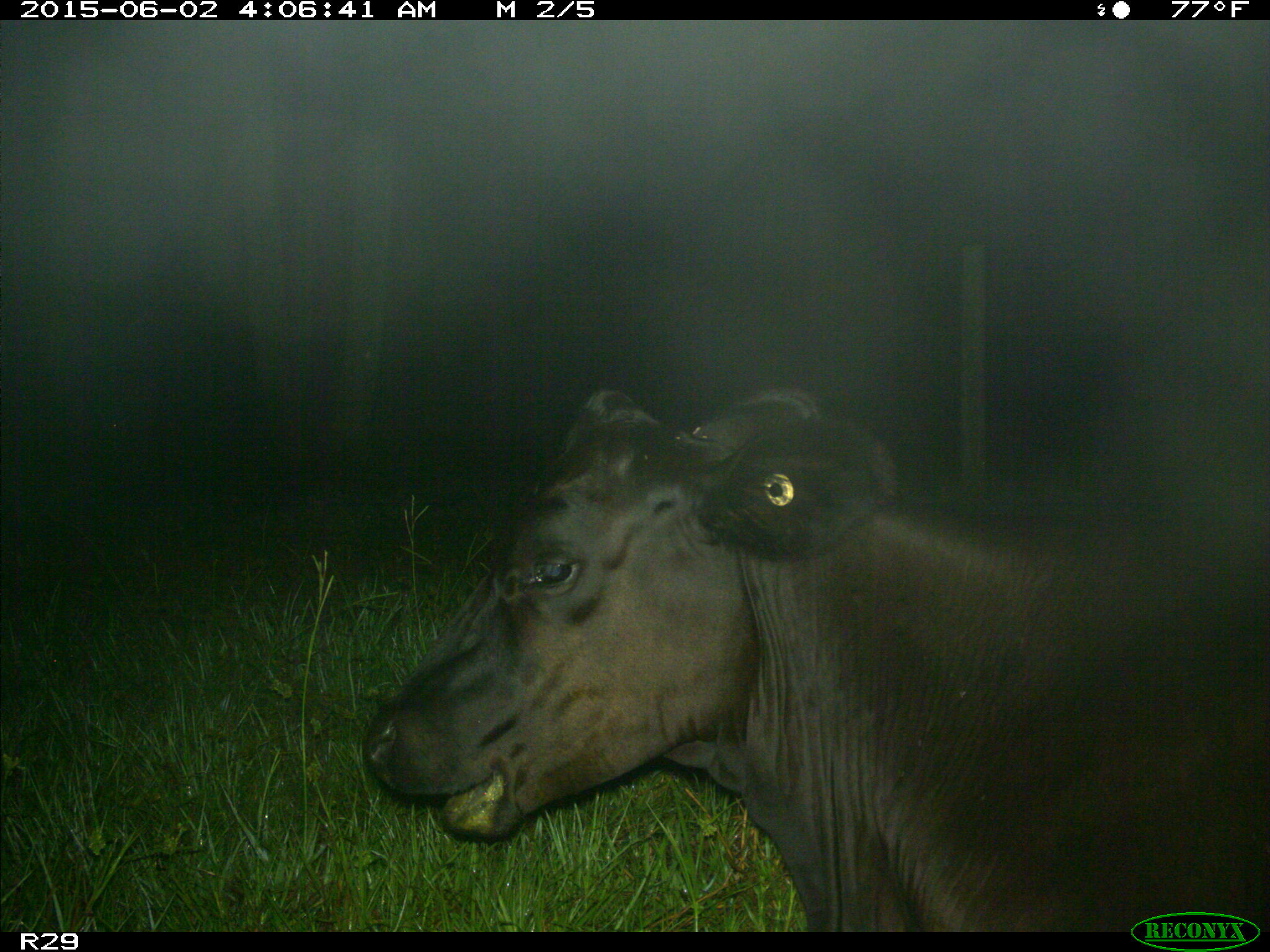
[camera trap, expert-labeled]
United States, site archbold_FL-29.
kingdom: Animalia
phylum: Chordata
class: Mammalia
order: Artiodactyla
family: Bovidae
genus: Bos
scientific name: Bos taurus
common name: domestic cow